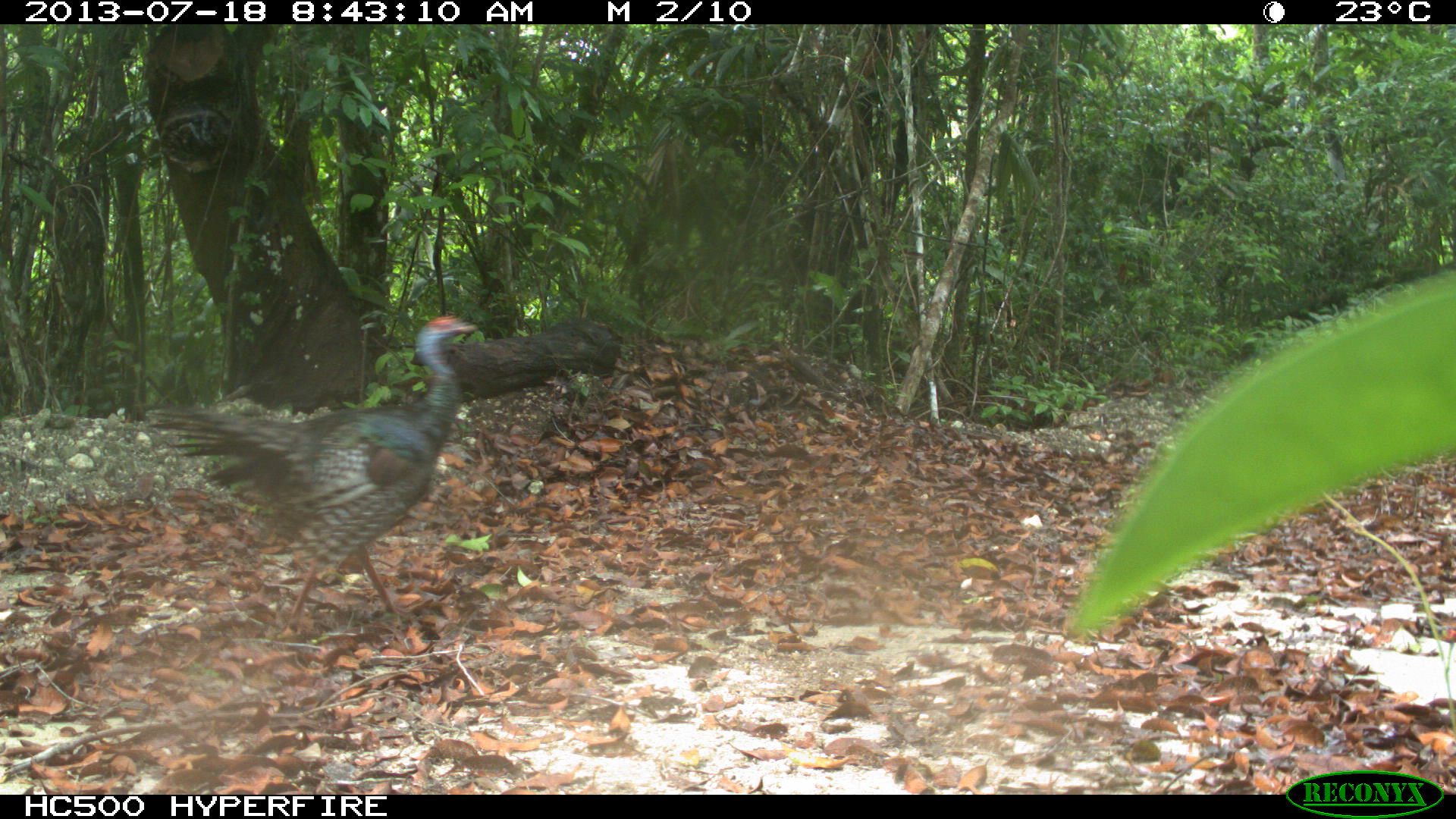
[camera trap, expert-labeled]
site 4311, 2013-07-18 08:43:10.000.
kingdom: Animalia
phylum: Chordata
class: Aves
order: Galliformes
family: Phasianidae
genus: Meleagris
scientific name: Meleagris ocellata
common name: ocellated turkey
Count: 1.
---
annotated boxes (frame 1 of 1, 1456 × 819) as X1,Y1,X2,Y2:
meleagris ocellata: 140,315,477,637